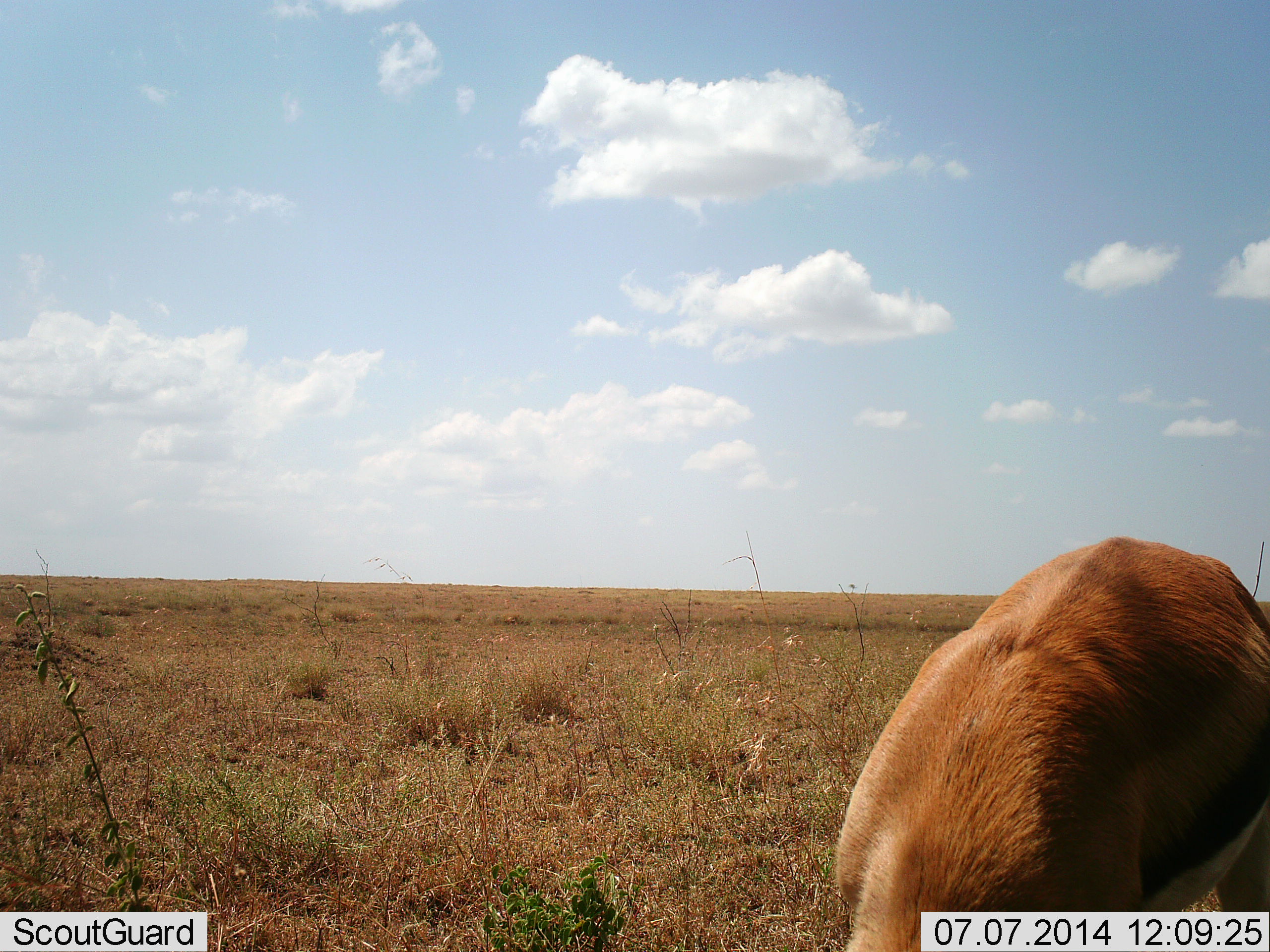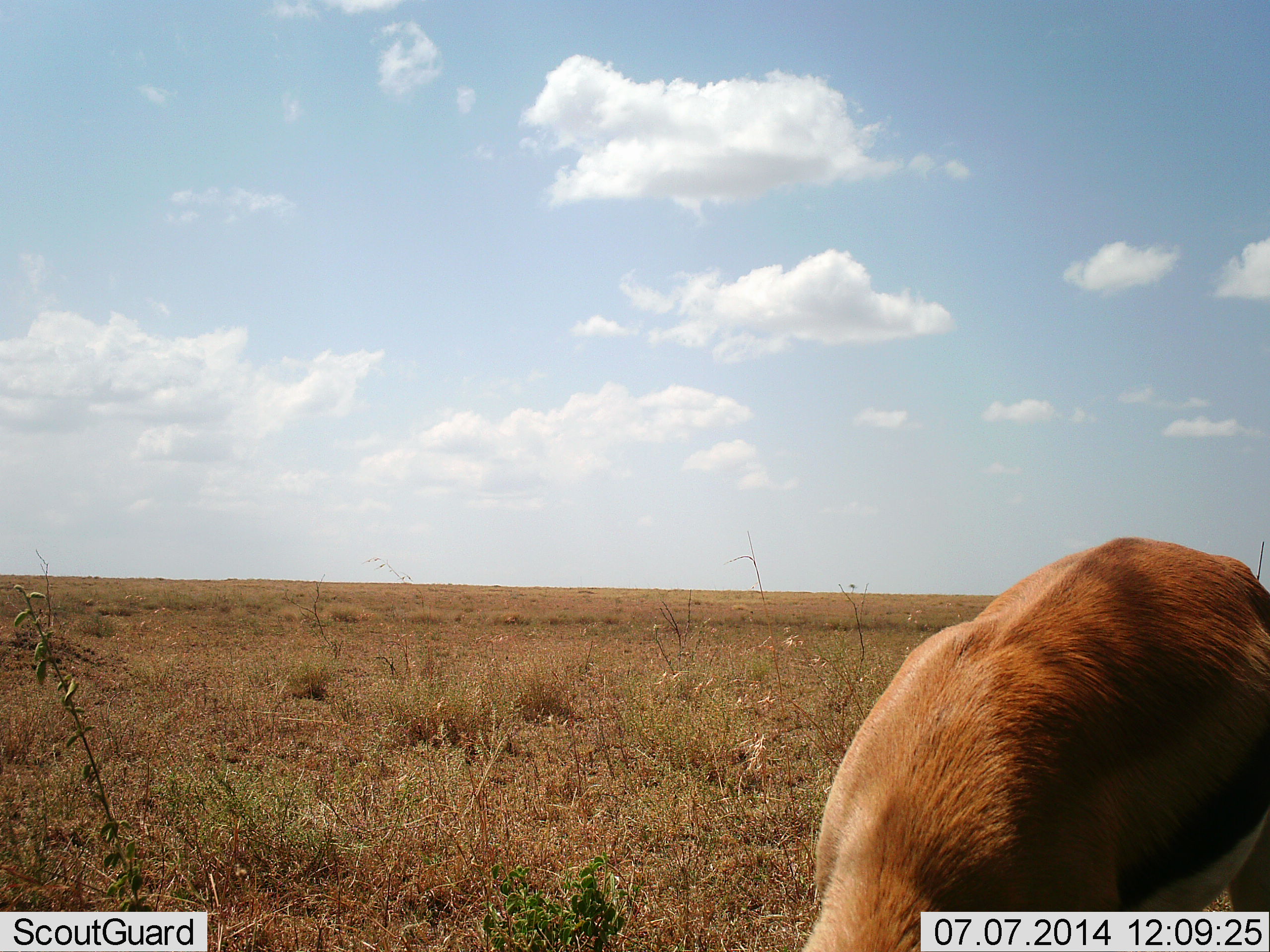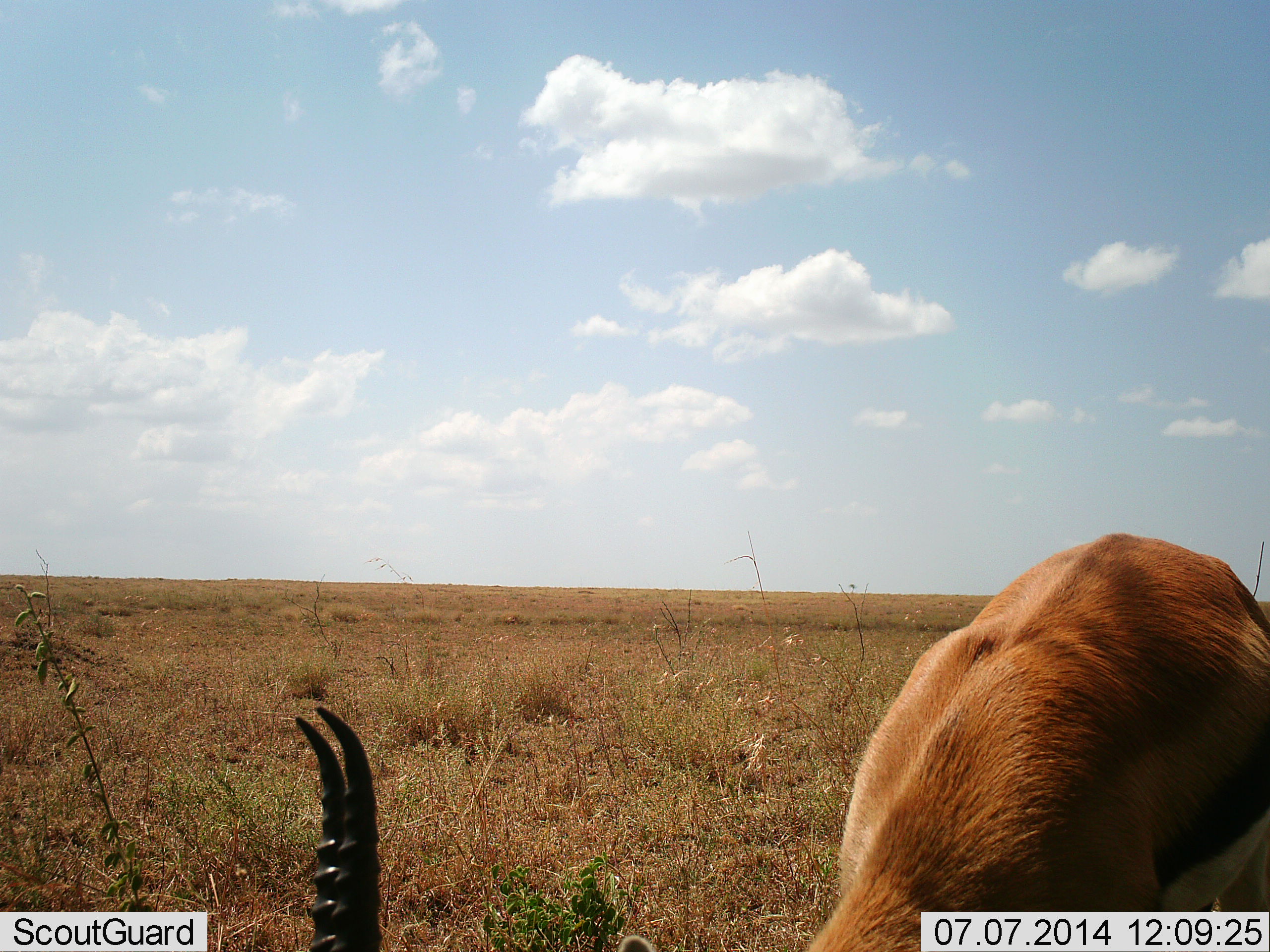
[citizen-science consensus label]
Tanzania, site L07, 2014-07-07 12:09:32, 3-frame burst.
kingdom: Animalia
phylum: Chordata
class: Mammalia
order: Artiodactyla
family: Bovidae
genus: Eudorcas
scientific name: Eudorcas thomsonii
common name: thomson's gazelle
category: gazellethomsons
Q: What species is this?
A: Gazellethomsons (thomson's gazelle) (Eudorcas thomsonii).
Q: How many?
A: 1.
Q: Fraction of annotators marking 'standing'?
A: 40%.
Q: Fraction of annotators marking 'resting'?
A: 0%.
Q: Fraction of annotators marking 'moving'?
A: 0%.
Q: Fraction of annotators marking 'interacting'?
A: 0%.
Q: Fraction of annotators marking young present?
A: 0%.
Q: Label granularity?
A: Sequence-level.